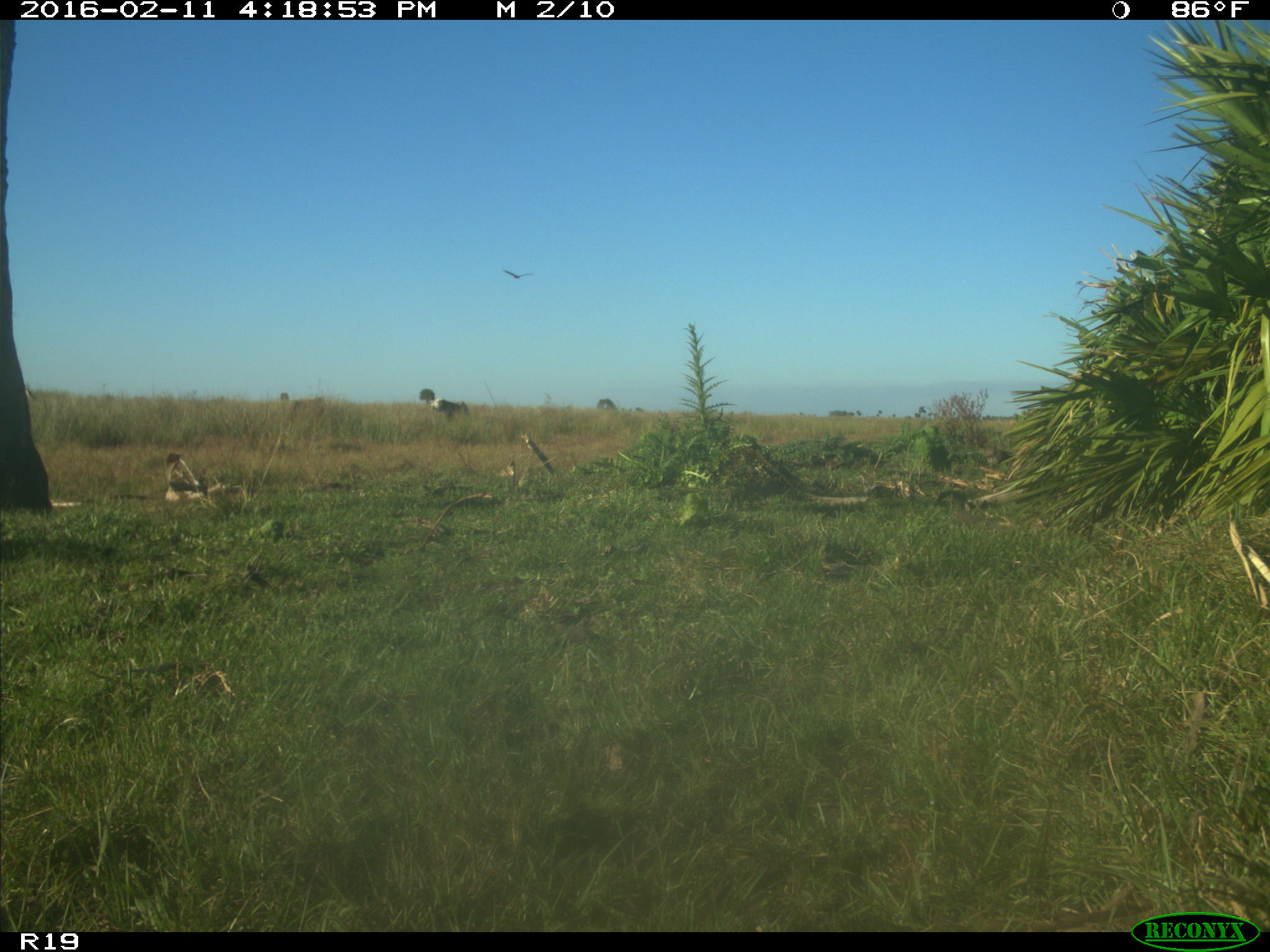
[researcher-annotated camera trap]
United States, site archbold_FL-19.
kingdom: Animalia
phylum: Chordata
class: Mammalia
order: Artiodactyla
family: Bovidae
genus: Bos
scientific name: Bos taurus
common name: domestic cow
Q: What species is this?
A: Bos taurus (domestic cow).